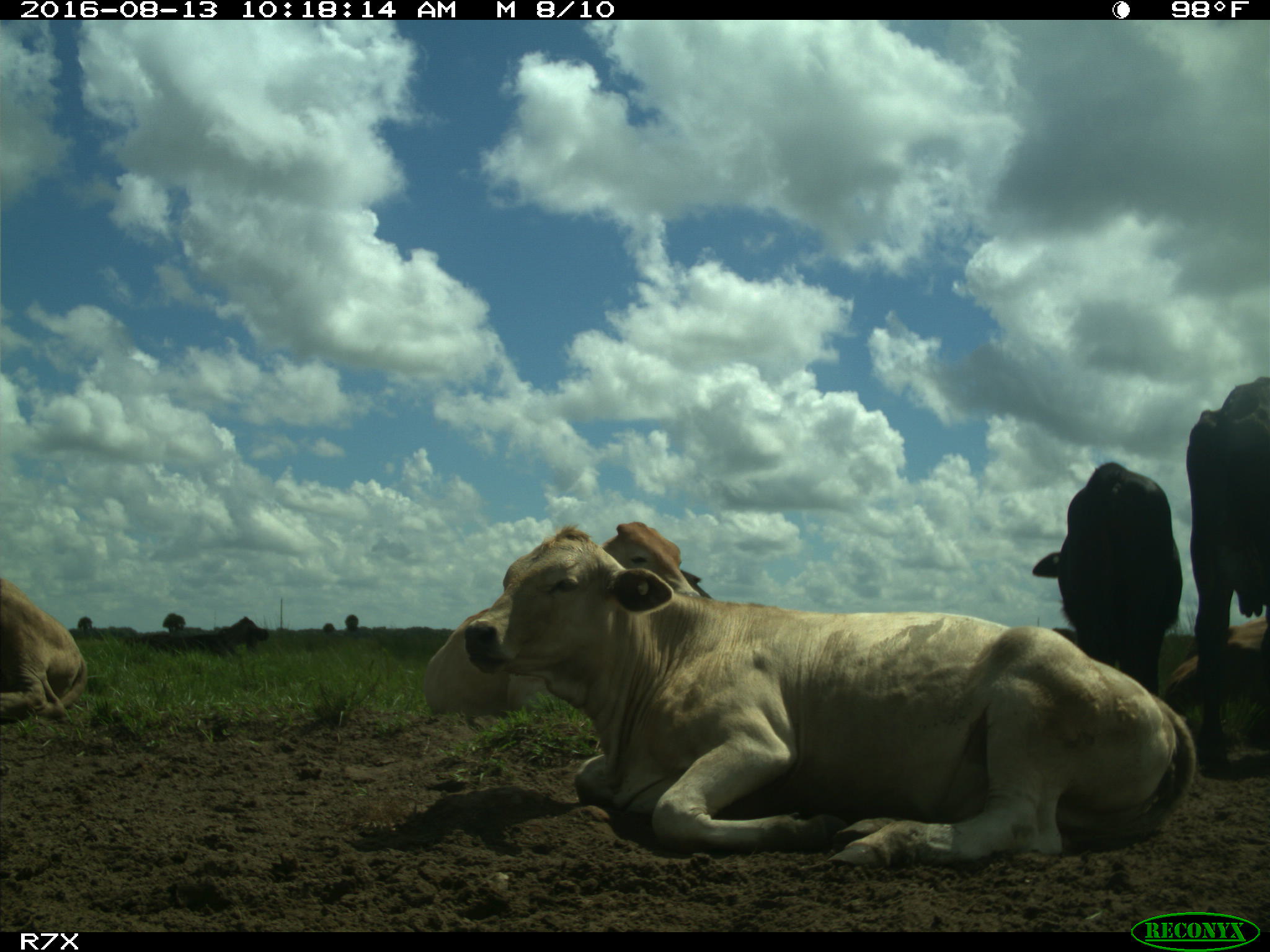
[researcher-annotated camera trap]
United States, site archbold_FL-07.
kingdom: Animalia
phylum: Chordata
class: Mammalia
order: Artiodactyla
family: Bovidae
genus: Bos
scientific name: Bos taurus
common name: domestic cow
Bos taurus (domestic cow).